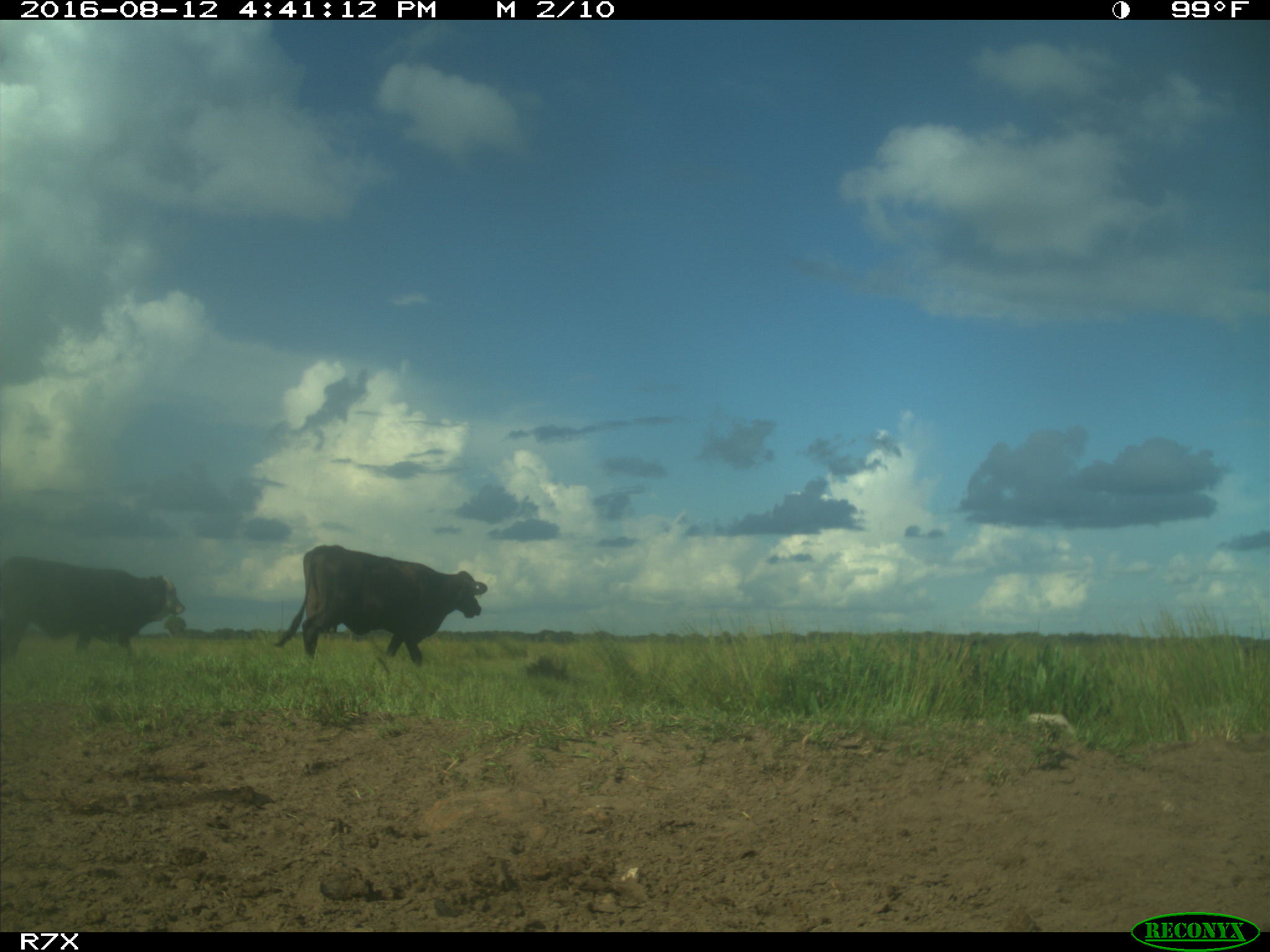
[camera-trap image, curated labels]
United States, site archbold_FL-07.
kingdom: Animalia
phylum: Chordata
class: Mammalia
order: Artiodactyla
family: Bovidae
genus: Bos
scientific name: Bos taurus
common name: domestic cow